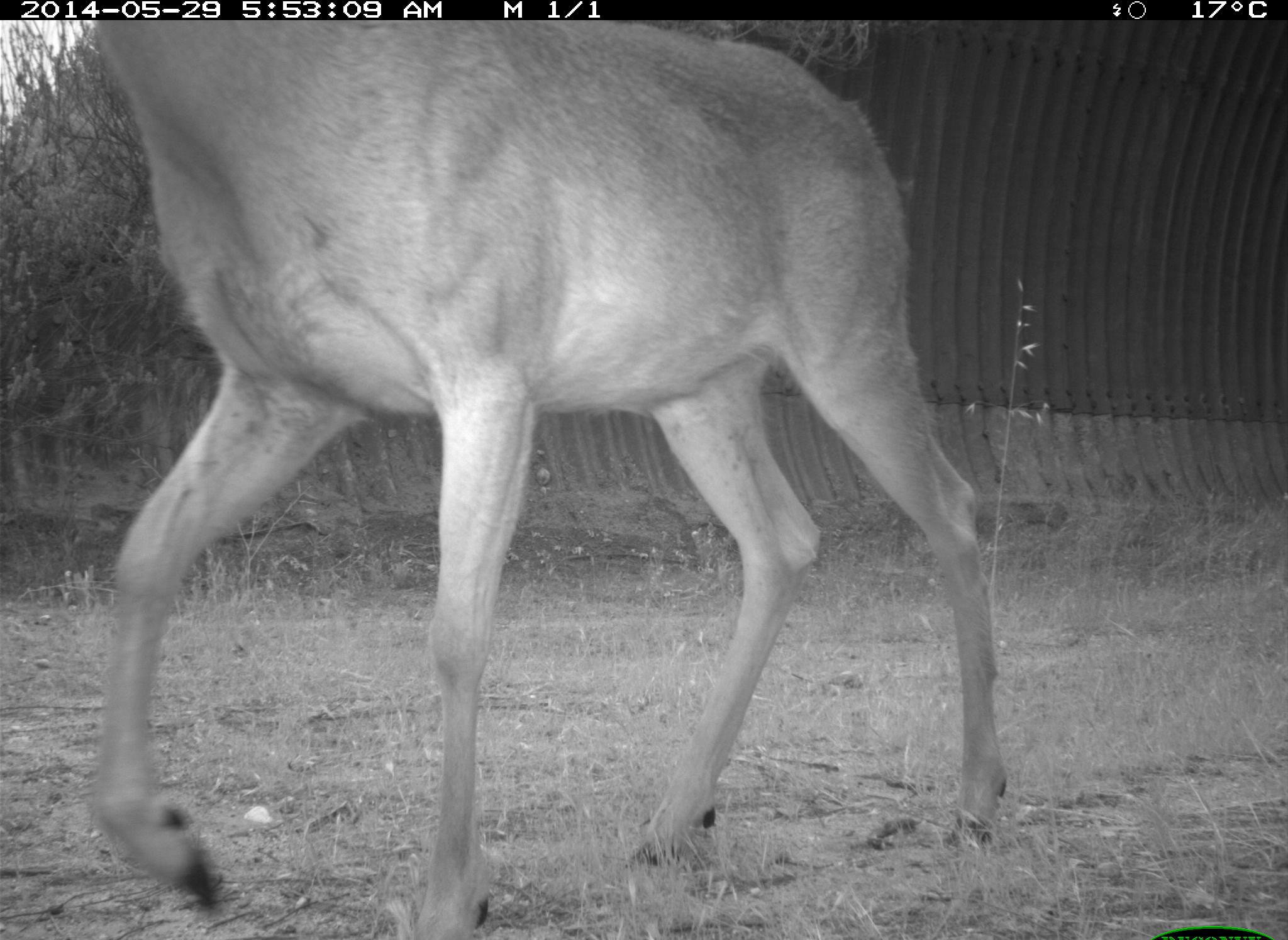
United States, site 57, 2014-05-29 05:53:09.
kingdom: Animalia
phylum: Chordata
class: Mammalia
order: Artiodactyla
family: Cervidae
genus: Odocoileus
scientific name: Odocoileus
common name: deer